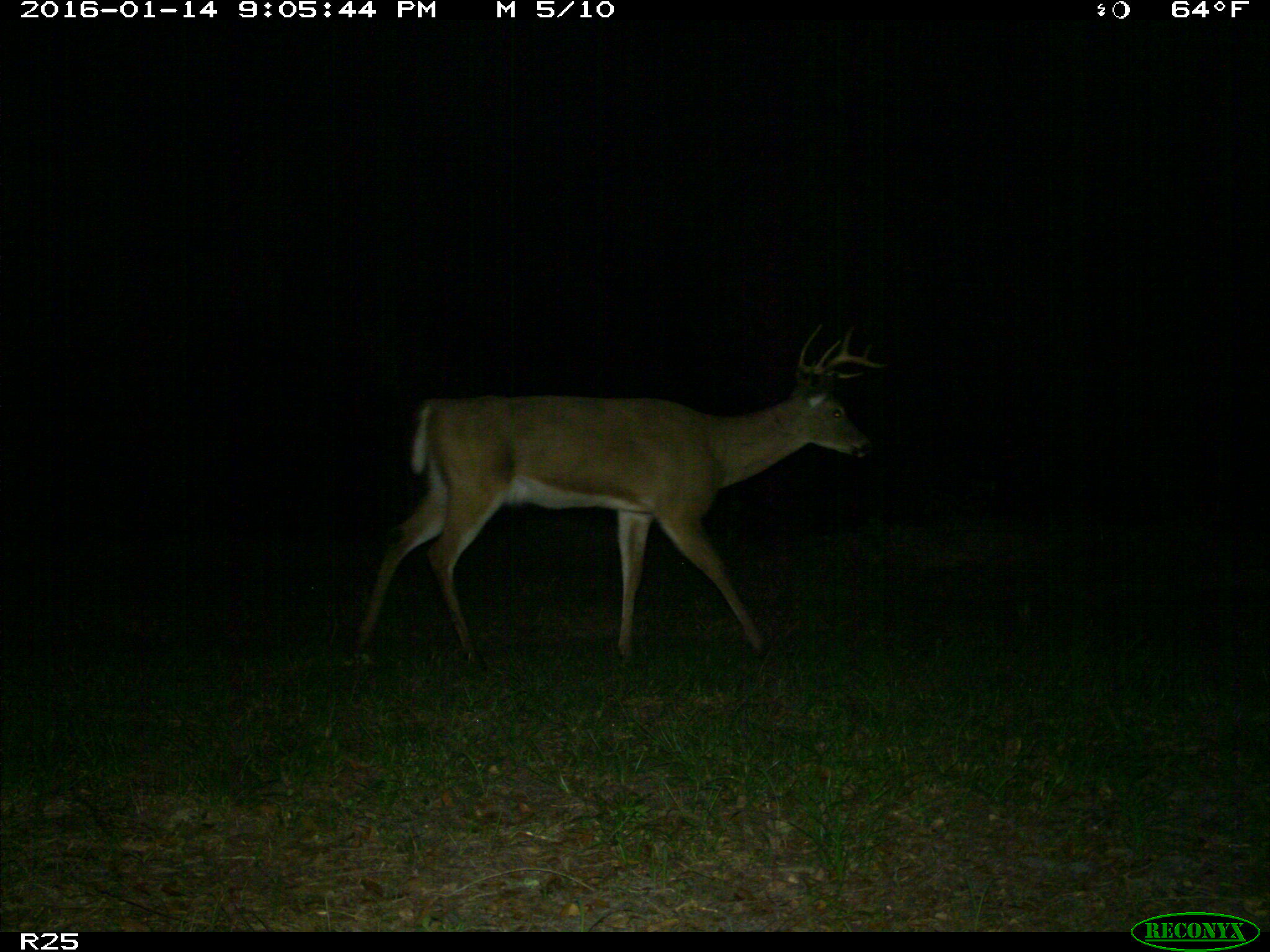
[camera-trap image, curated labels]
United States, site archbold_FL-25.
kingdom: Animalia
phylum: Chordata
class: Mammalia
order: Artiodactyla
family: Cervidae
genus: Odocoileus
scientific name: Odocoileus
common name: deer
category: unidentified deer